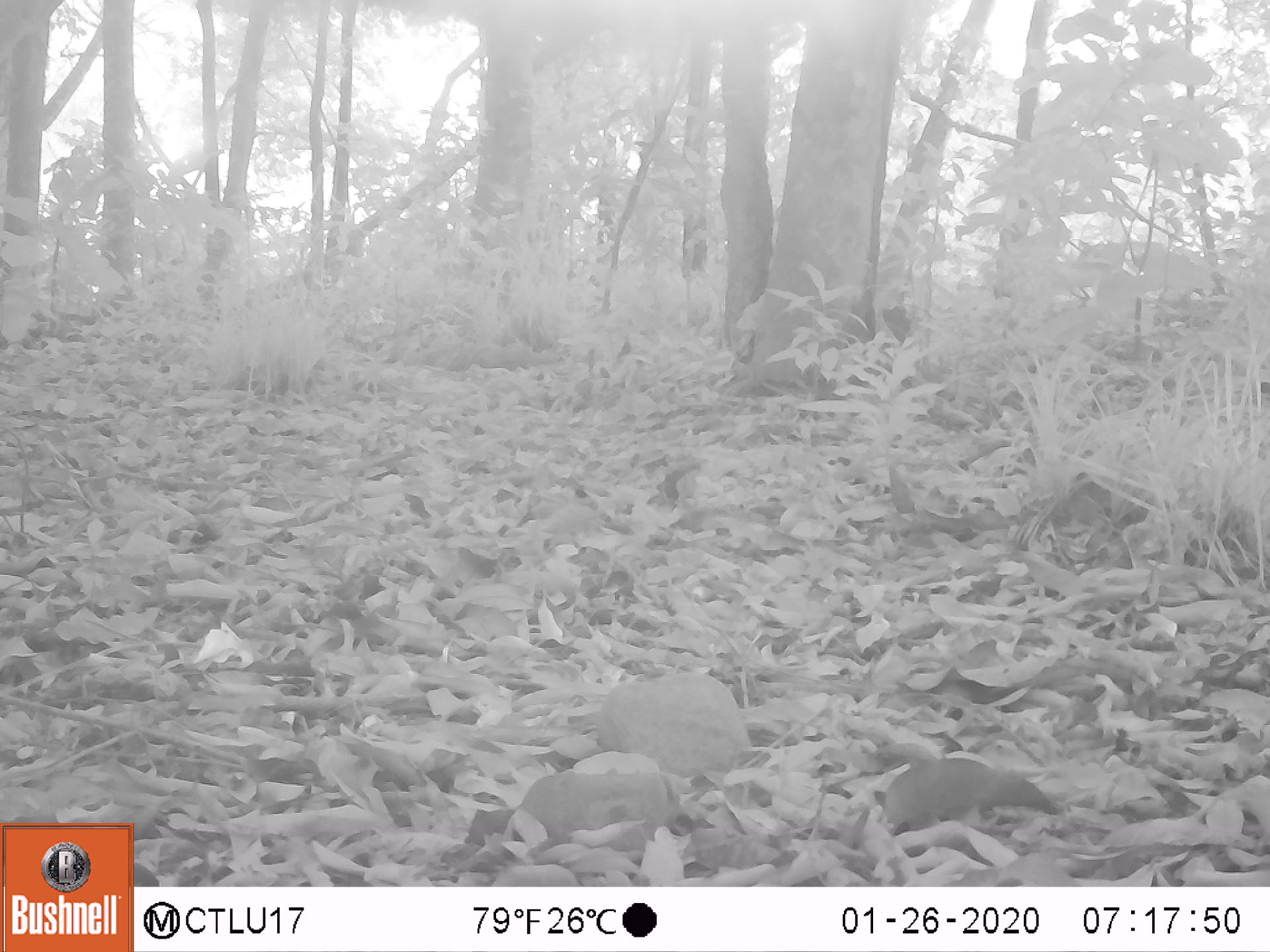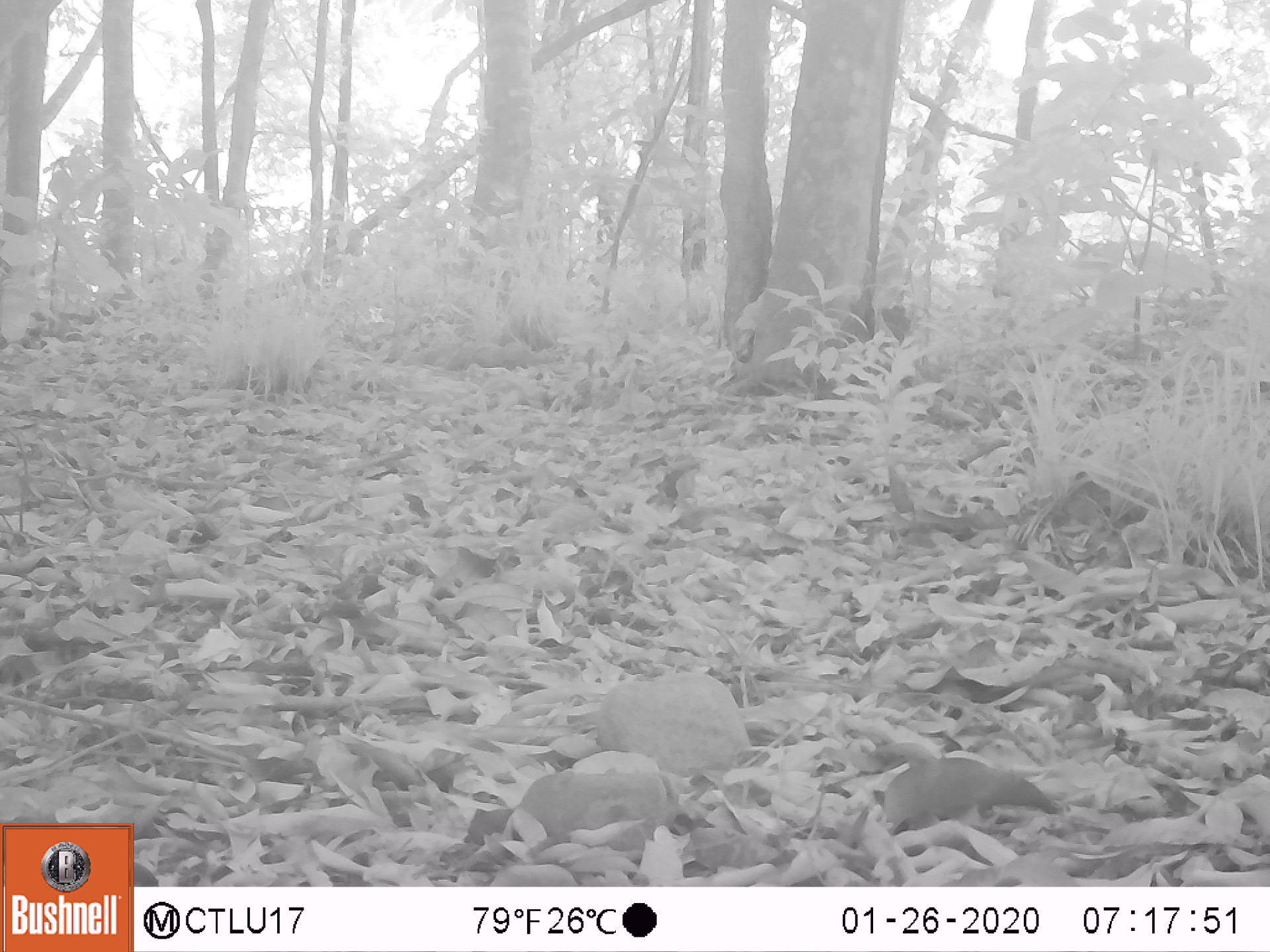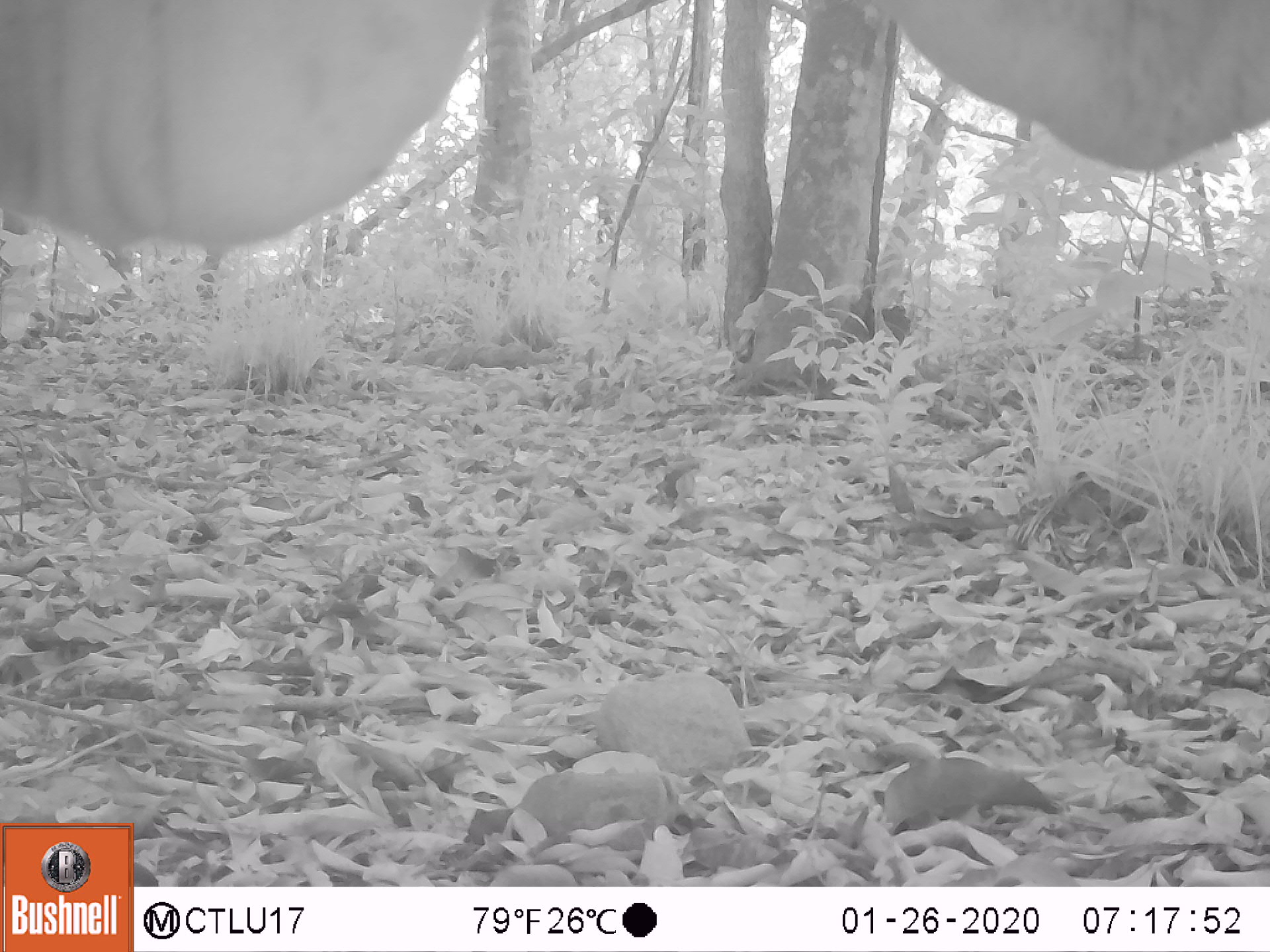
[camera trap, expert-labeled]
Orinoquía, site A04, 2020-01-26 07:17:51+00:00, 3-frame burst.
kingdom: Animalia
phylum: Chordata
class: Mammalia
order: Artiodactyla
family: Bovidae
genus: Bos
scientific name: Bos taurus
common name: cow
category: cattle